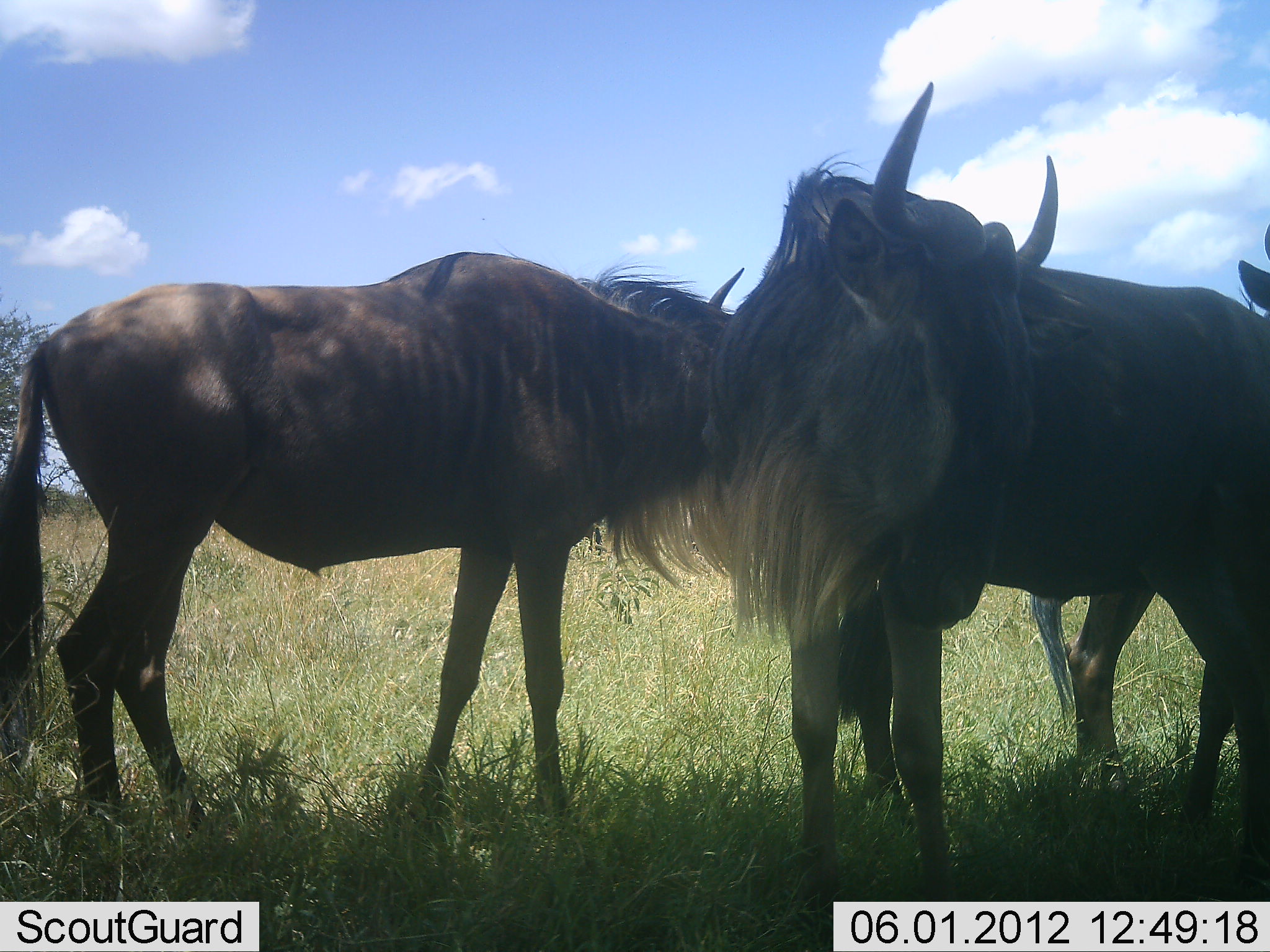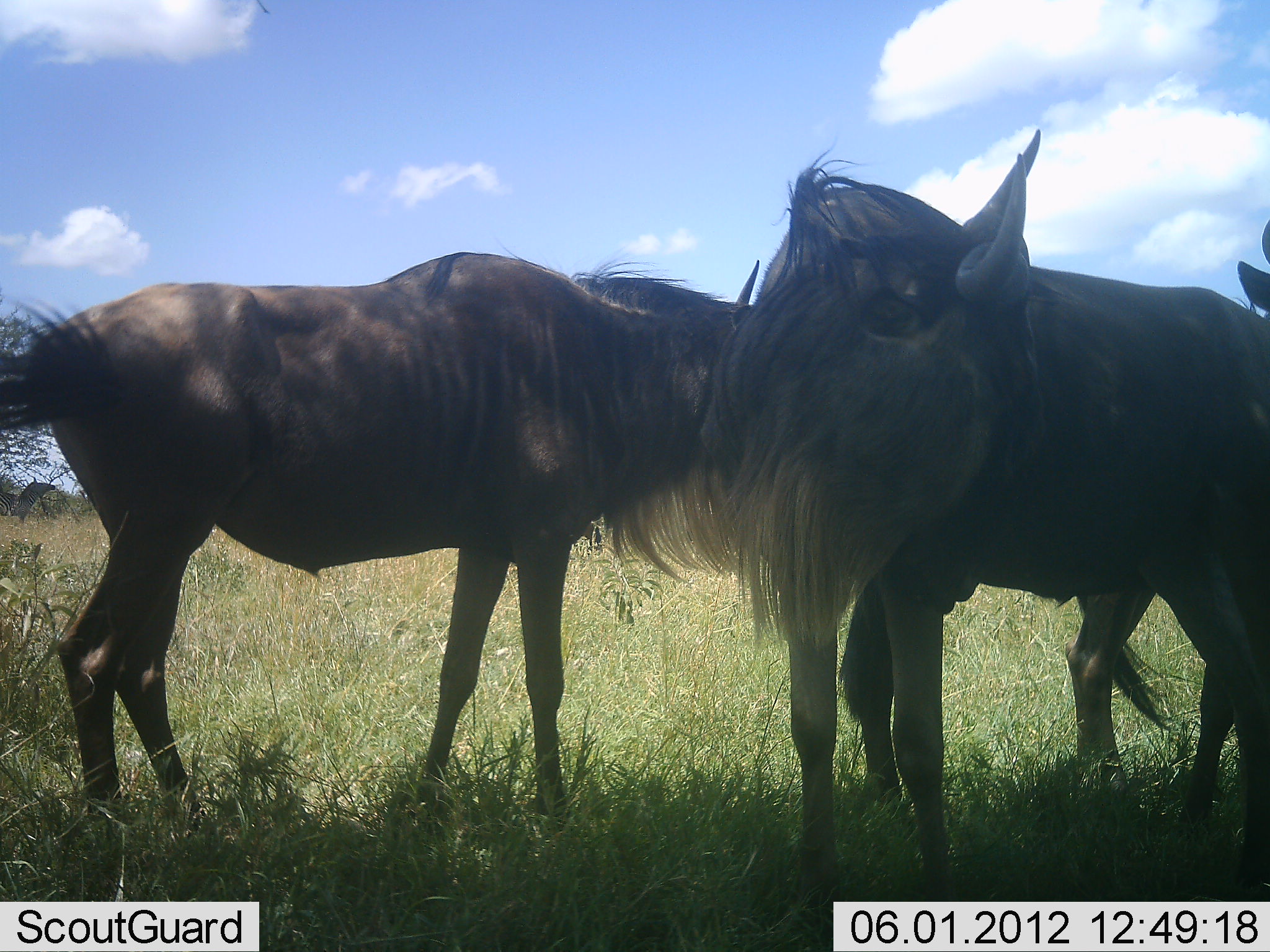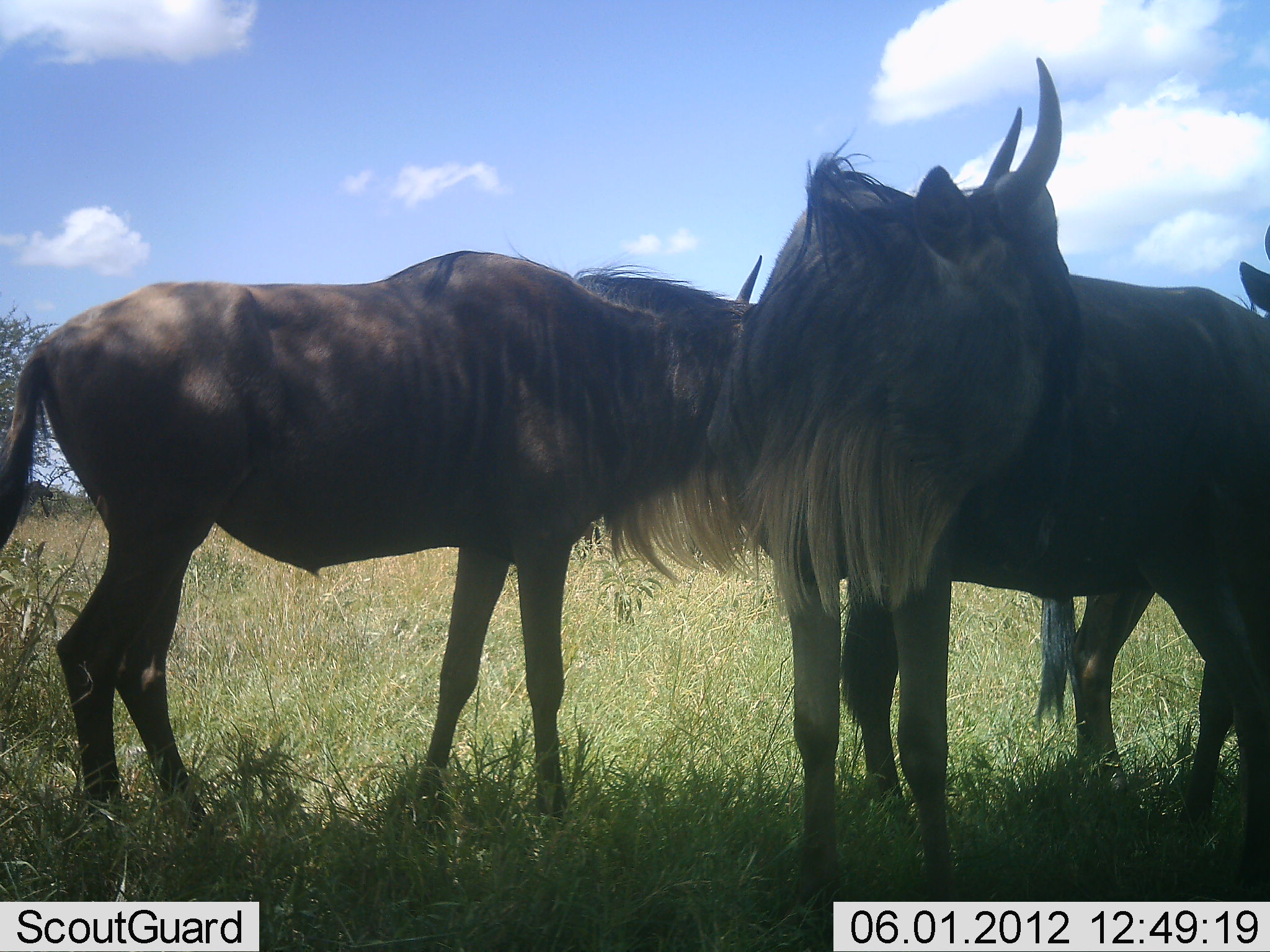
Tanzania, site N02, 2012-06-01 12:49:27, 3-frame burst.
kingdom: Animalia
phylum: Chordata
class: Mammalia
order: Artiodactyla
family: Bovidae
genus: Connochaetes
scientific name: Connochaetes taurinus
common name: blue wildebeest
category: wildebeest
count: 3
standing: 90%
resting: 0%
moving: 0%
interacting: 40%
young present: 0%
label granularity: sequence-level